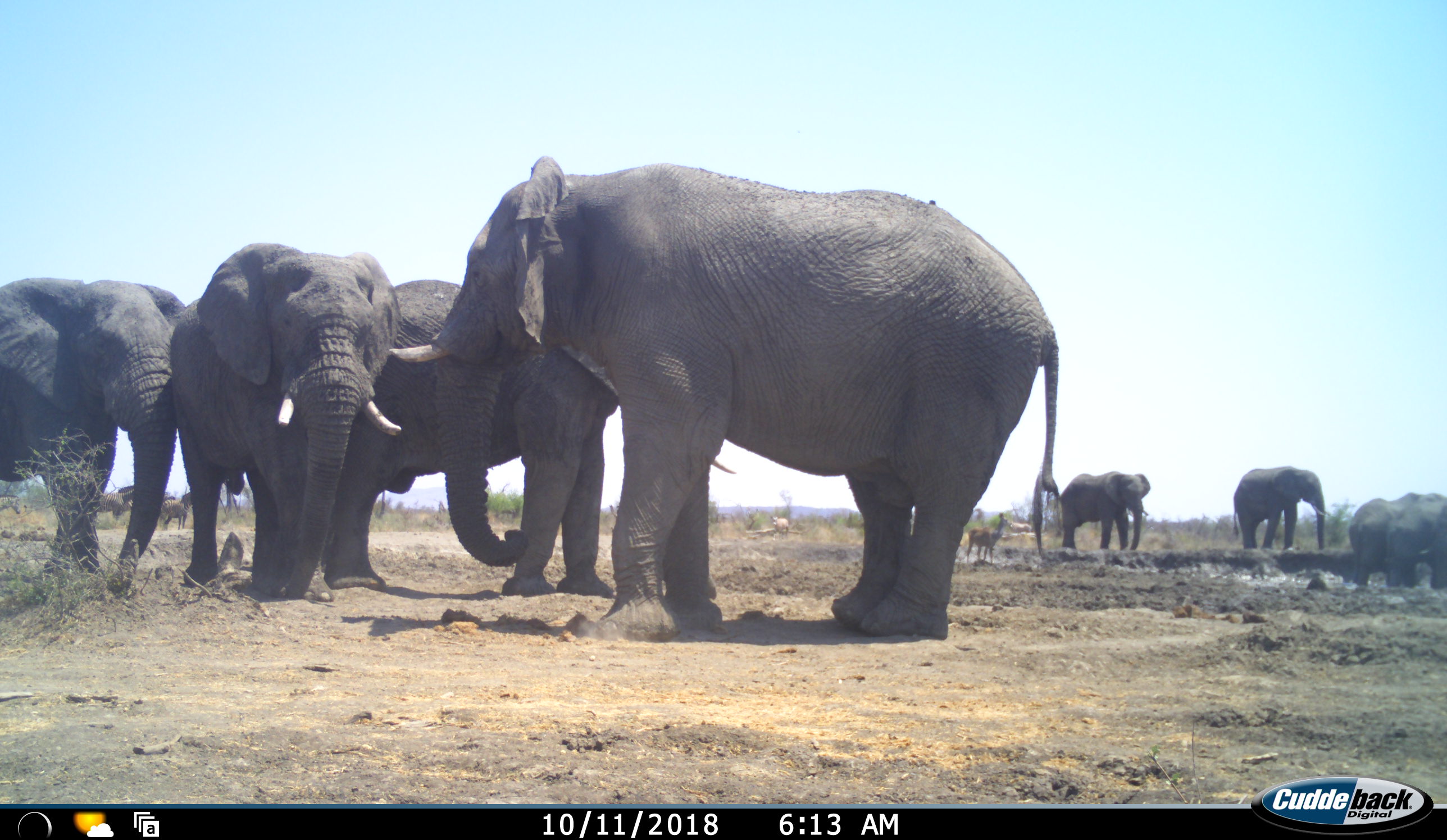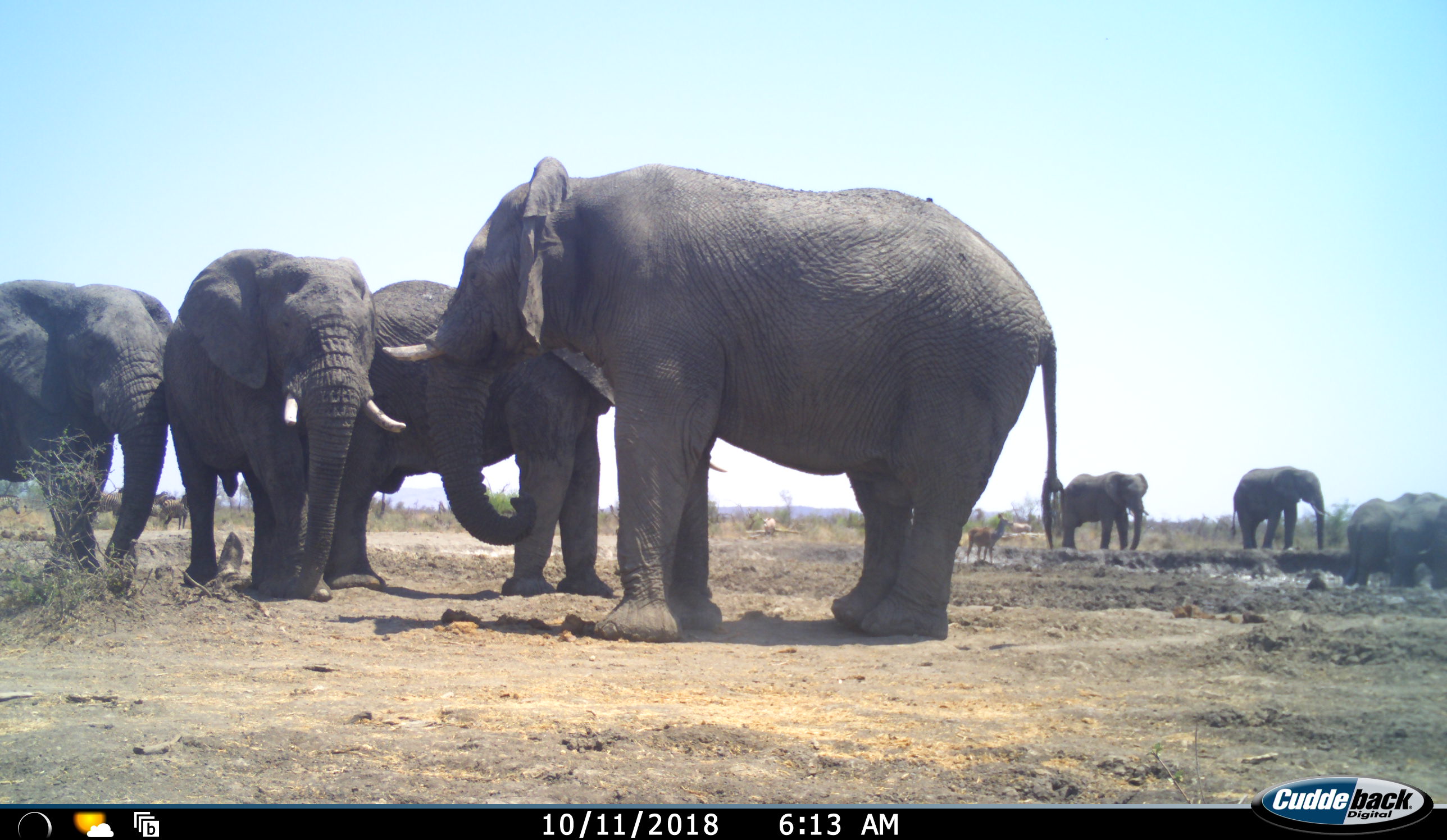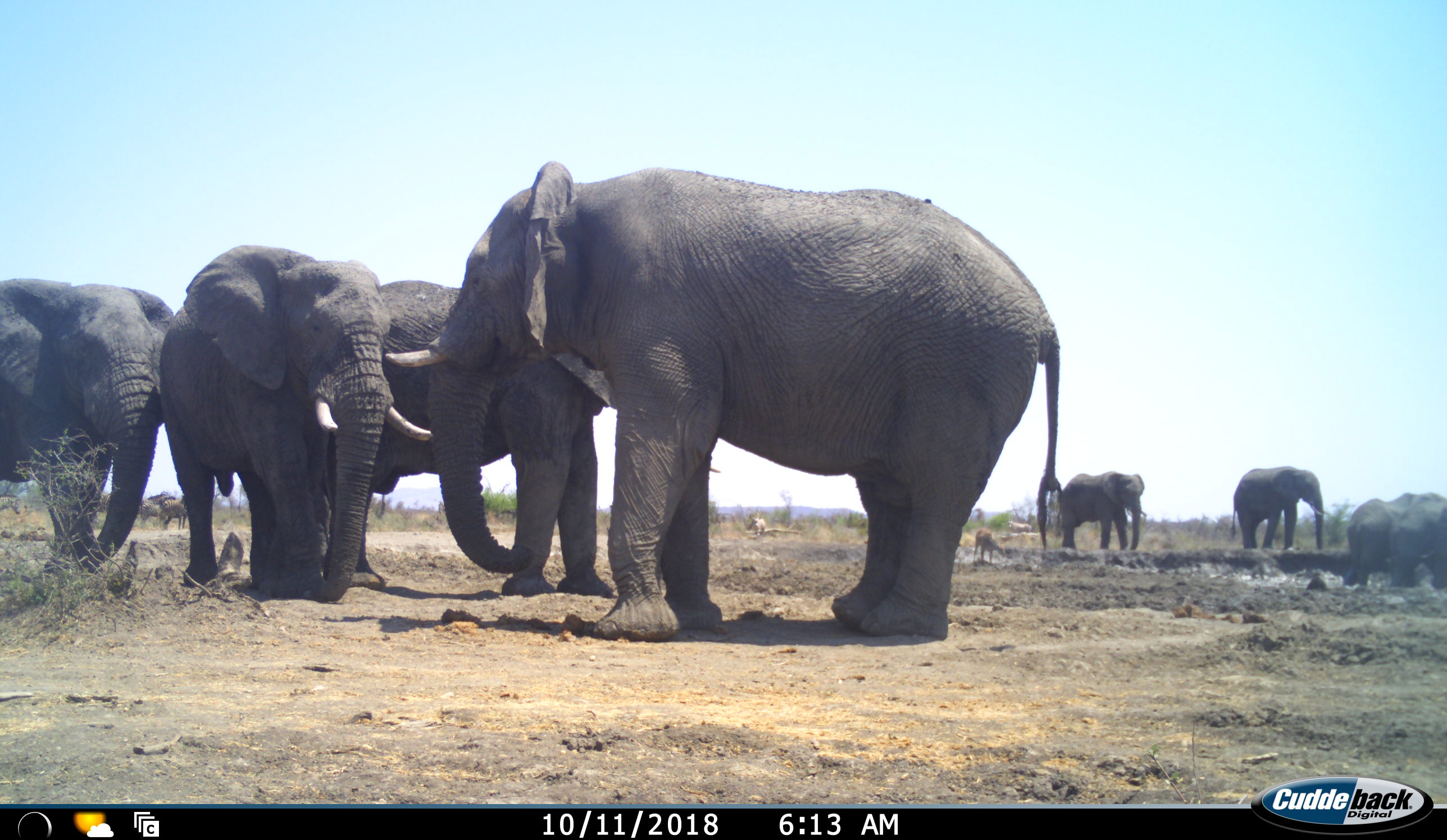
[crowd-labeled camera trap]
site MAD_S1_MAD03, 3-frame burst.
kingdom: Animalia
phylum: Chordata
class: Mammalia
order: Proboscidea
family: Elephantidae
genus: Loxodonta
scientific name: Loxodonta africana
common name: african bush elephant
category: elephant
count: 7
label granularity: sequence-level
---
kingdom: Animalia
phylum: Chordata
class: Mammalia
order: Artiodactyla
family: Bovidae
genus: Aepyceros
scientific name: Aepyceros melampus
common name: impala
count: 1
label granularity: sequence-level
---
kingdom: Animalia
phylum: Chordata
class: Mammalia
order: Perissodactyla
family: Equidae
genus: Equus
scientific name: Equus quagga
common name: plains zebra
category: zebraplains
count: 4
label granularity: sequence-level